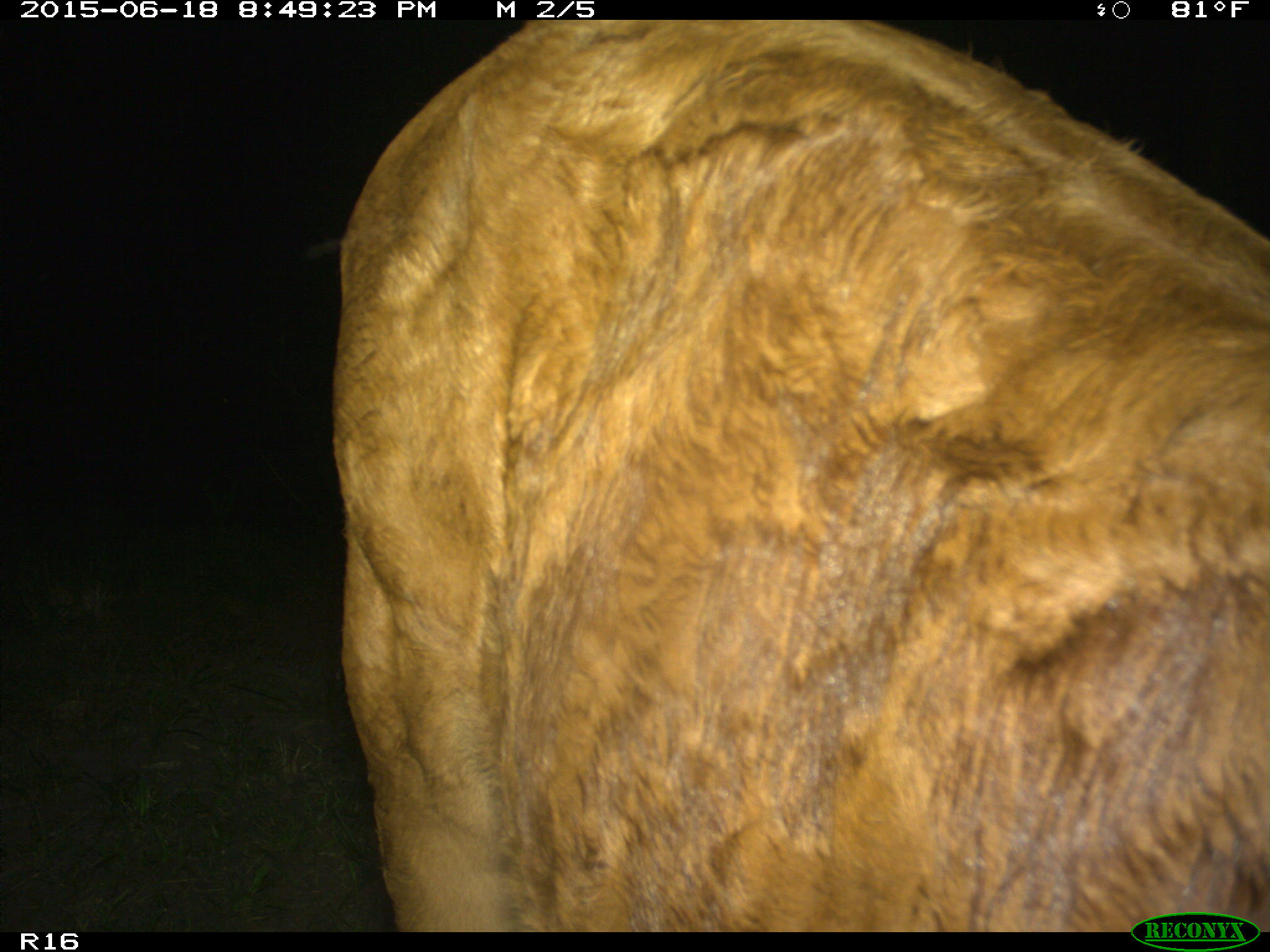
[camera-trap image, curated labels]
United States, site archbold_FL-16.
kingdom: Animalia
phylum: Chordata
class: Mammalia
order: Artiodactyla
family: Bovidae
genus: Bos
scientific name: Bos taurus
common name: domestic cow